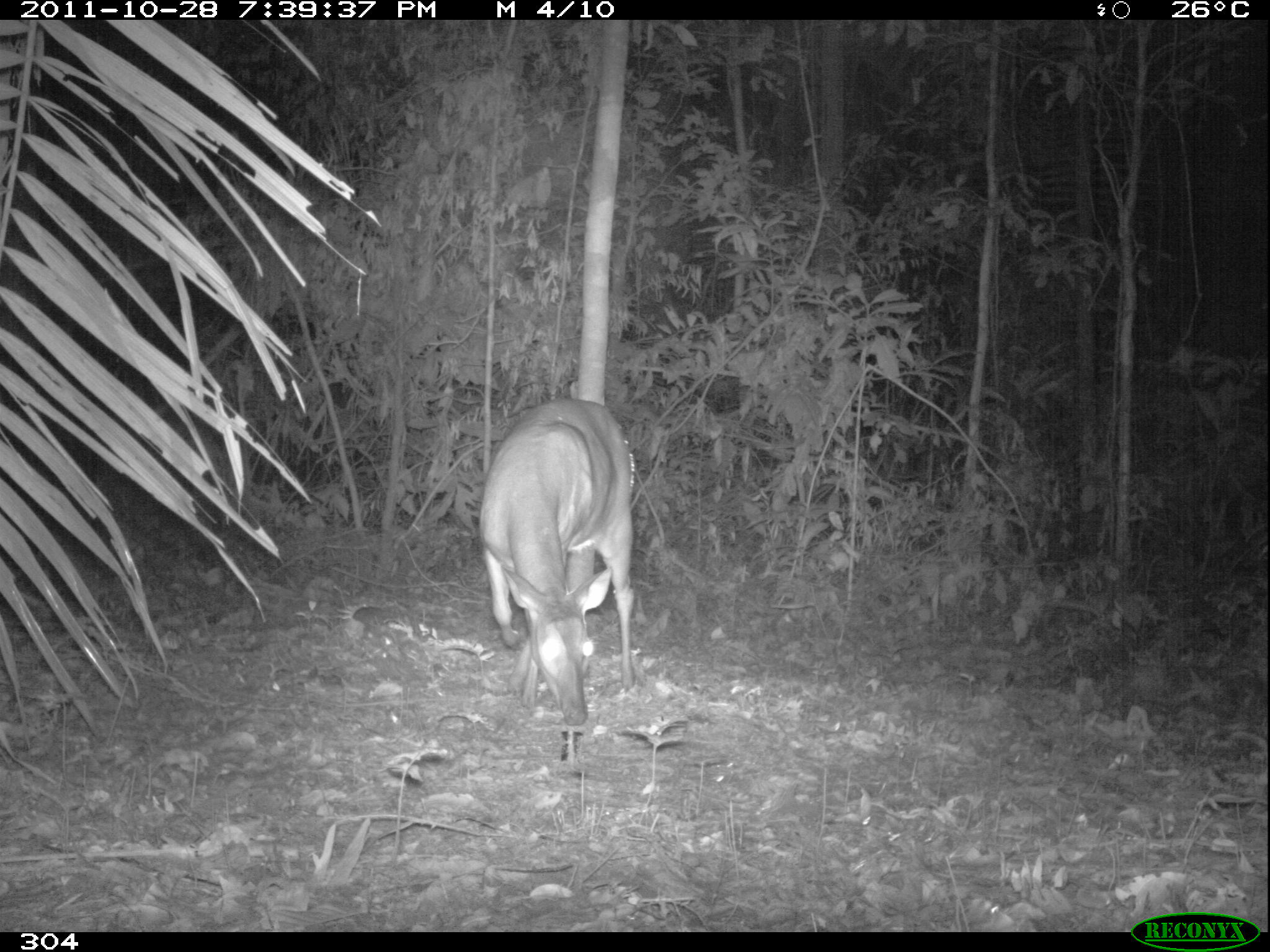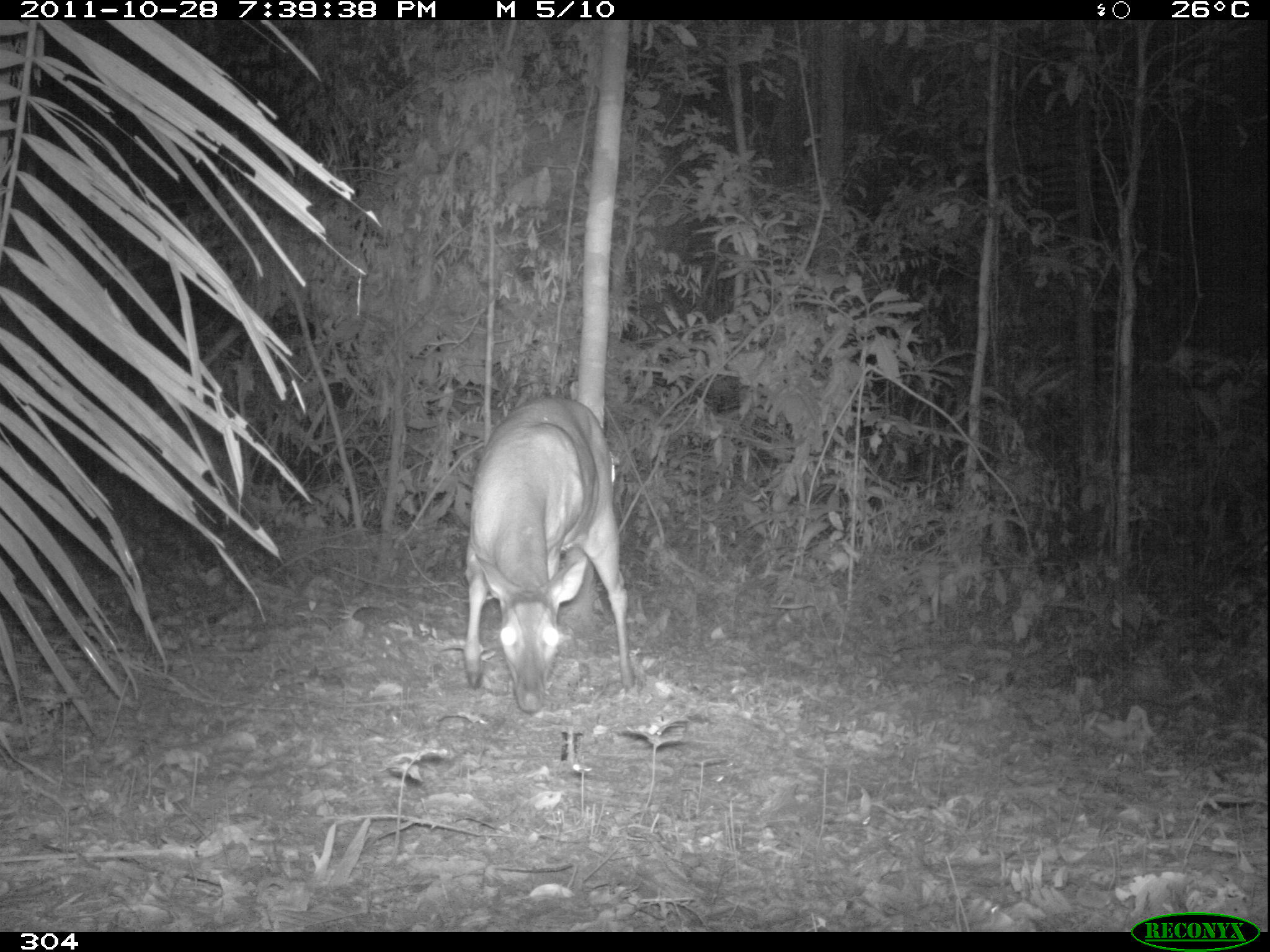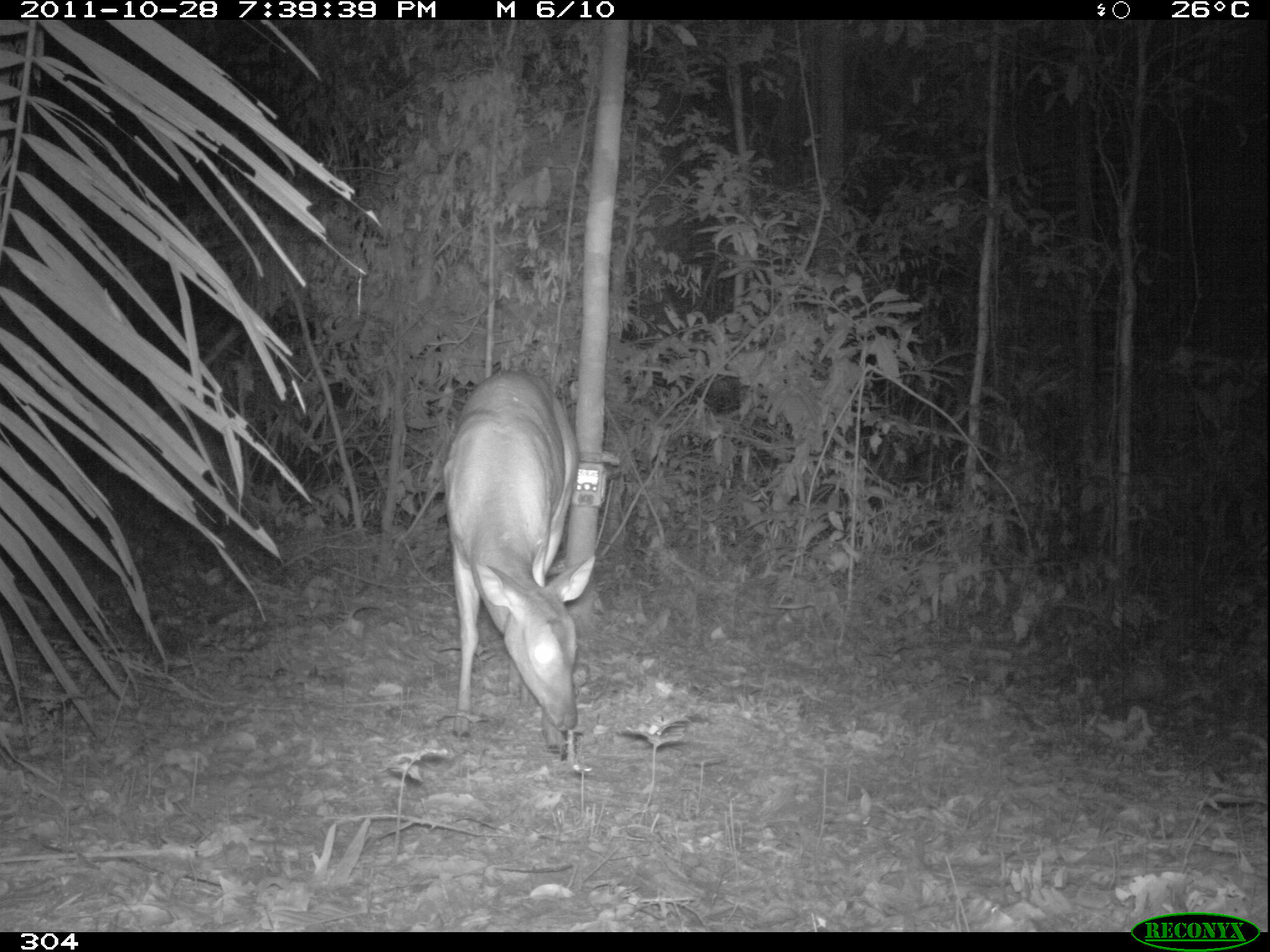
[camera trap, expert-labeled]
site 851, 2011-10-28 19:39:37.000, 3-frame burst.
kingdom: Animalia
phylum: Chordata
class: Mammalia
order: Artiodactyla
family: Cervidae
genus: Mazama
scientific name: Mazama americana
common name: red brocket